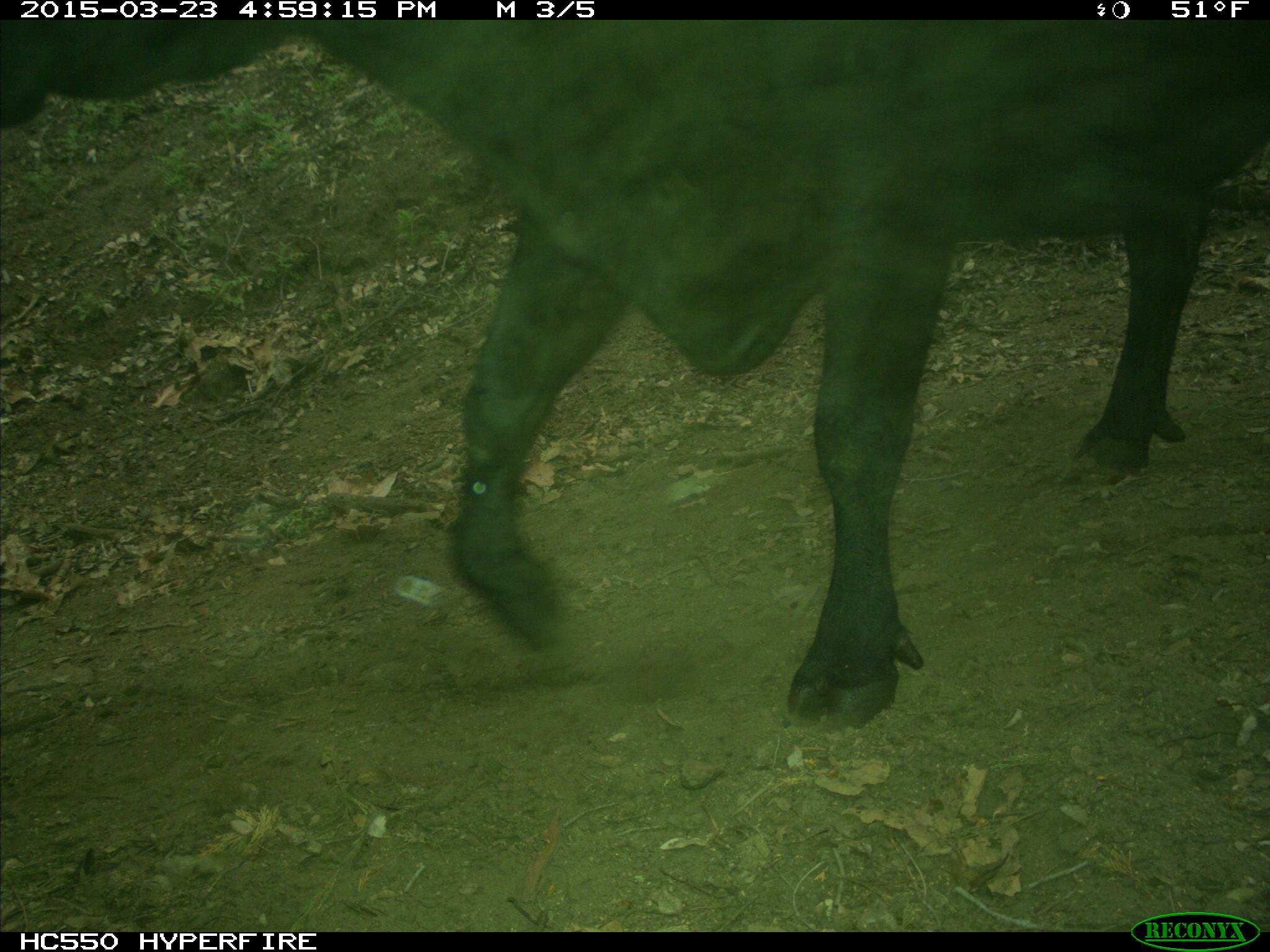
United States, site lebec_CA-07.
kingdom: Animalia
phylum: Chordata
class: Mammalia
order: Artiodactyla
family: Bovidae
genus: Bos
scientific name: Bos taurus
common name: domestic cow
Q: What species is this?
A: Bos taurus (domestic cow).